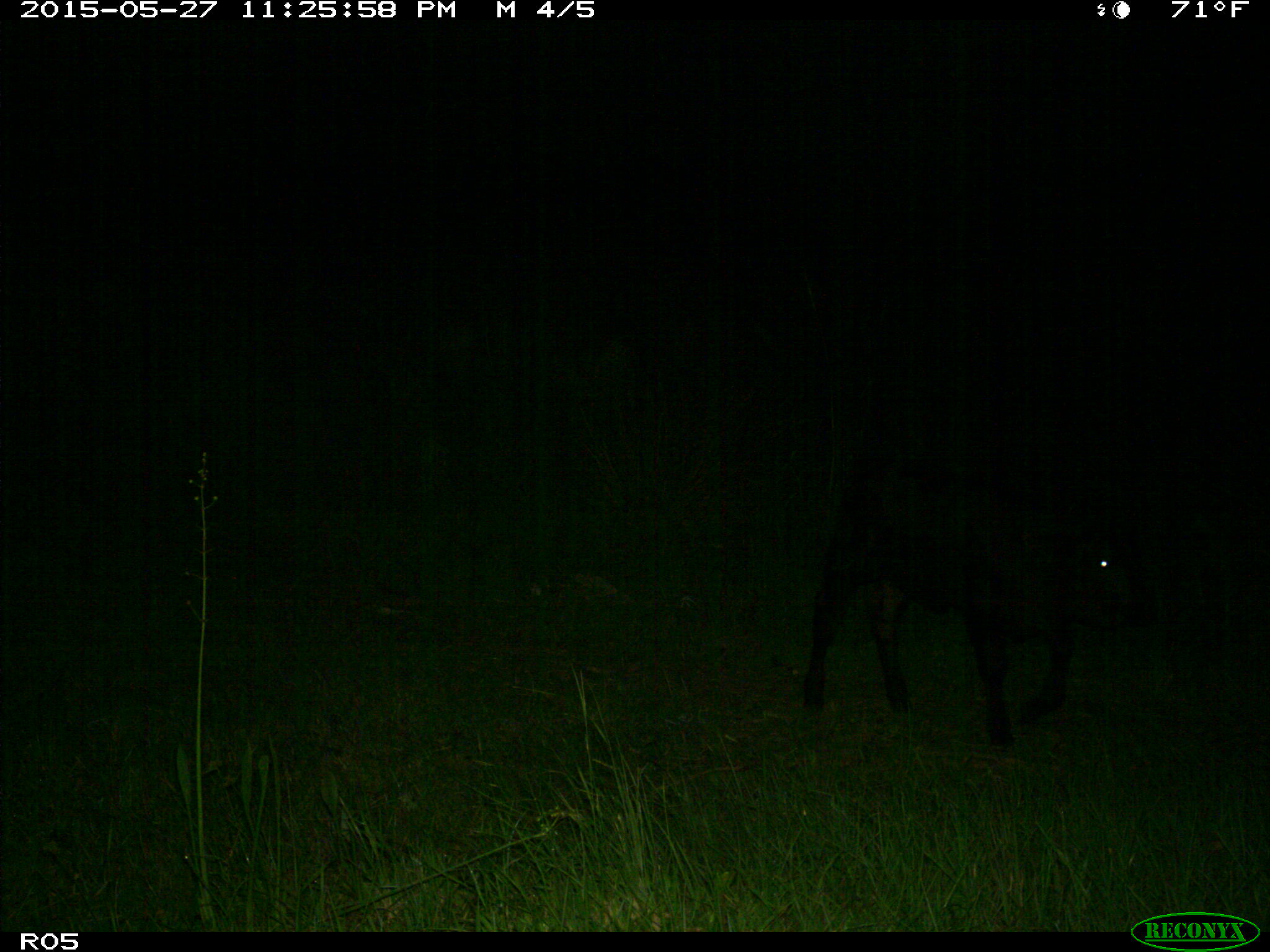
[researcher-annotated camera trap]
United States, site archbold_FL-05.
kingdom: Animalia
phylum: Chordata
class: Mammalia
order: Artiodactyla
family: Bovidae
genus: Bos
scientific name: Bos taurus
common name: domestic cow